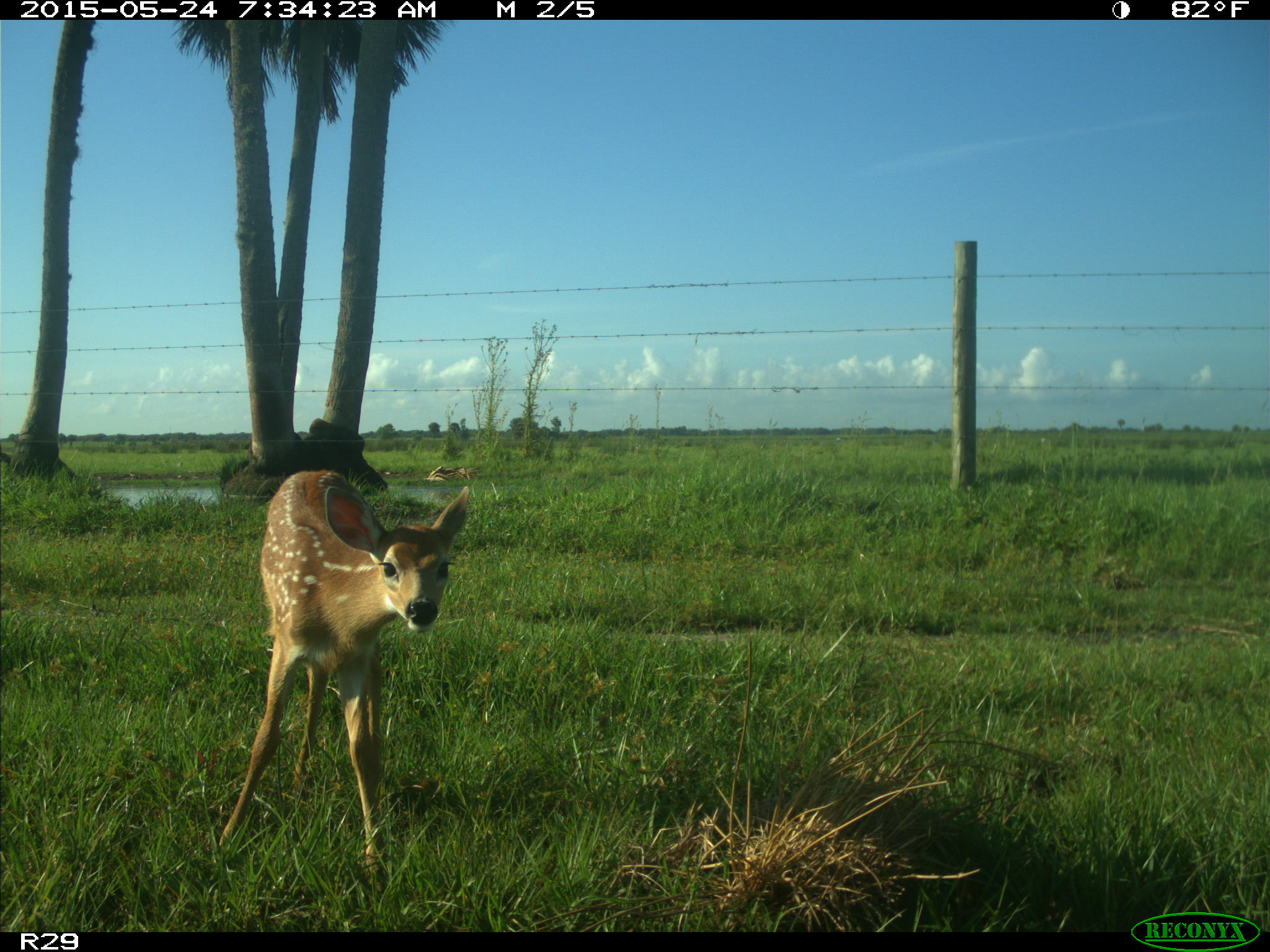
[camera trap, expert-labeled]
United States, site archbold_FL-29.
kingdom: Animalia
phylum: Chordata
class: Mammalia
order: Artiodactyla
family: Cervidae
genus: Odocoileus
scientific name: Odocoileus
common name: deer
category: unidentified deer